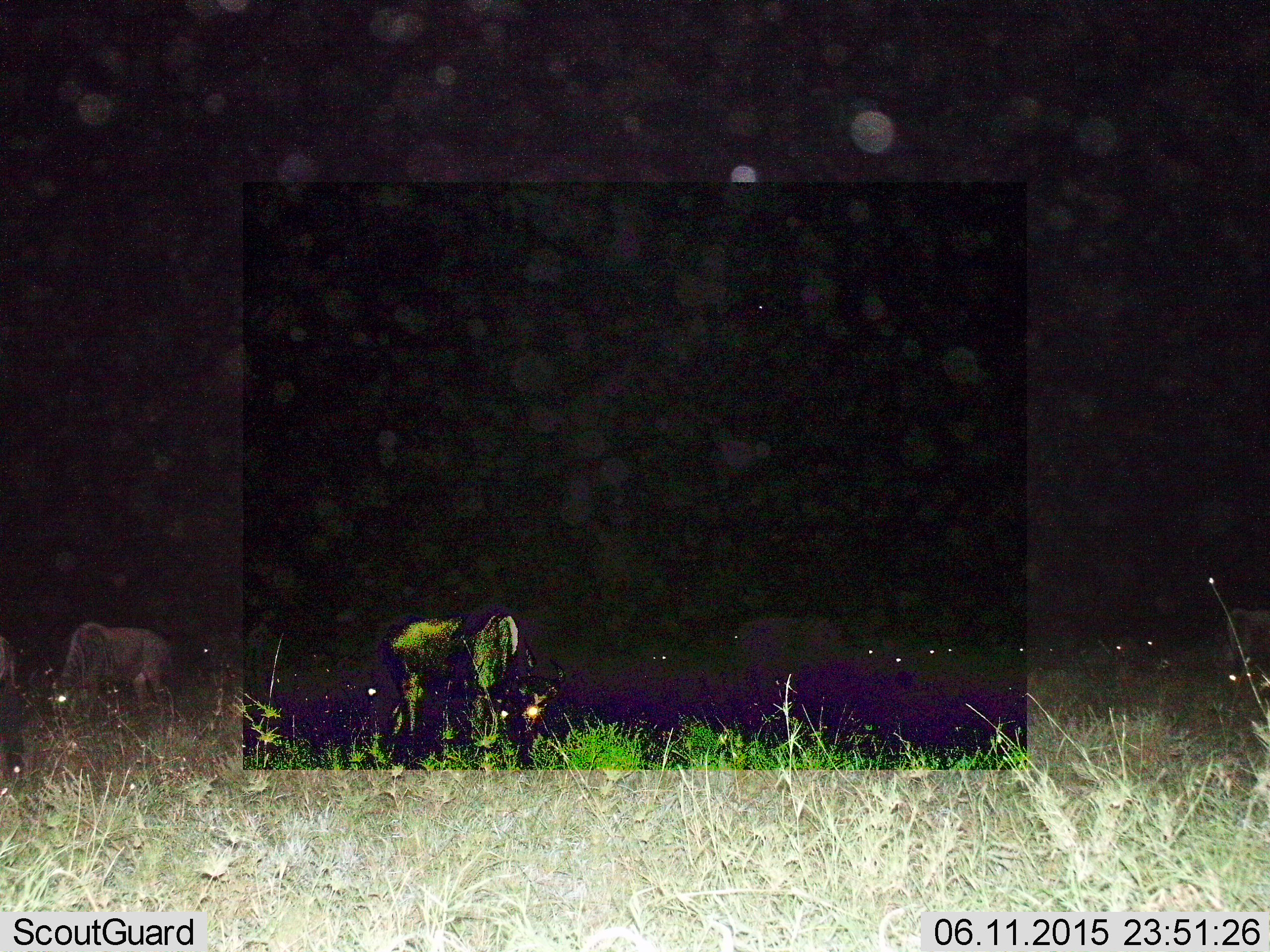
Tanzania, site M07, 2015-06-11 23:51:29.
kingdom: Animalia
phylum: Chordata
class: Mammalia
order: Artiodactyla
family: Bovidae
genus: Connochaetes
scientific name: Connochaetes taurinus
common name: blue wildebeest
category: wildebeest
Wildebeest (blue wildebeest) (Connochaetes taurinus), count 11-50. Behavior (volunteer vote fractions): standing 40%, resting 10%, moving 10%, interacting 0%. Young present (vote fraction): 0%. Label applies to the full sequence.